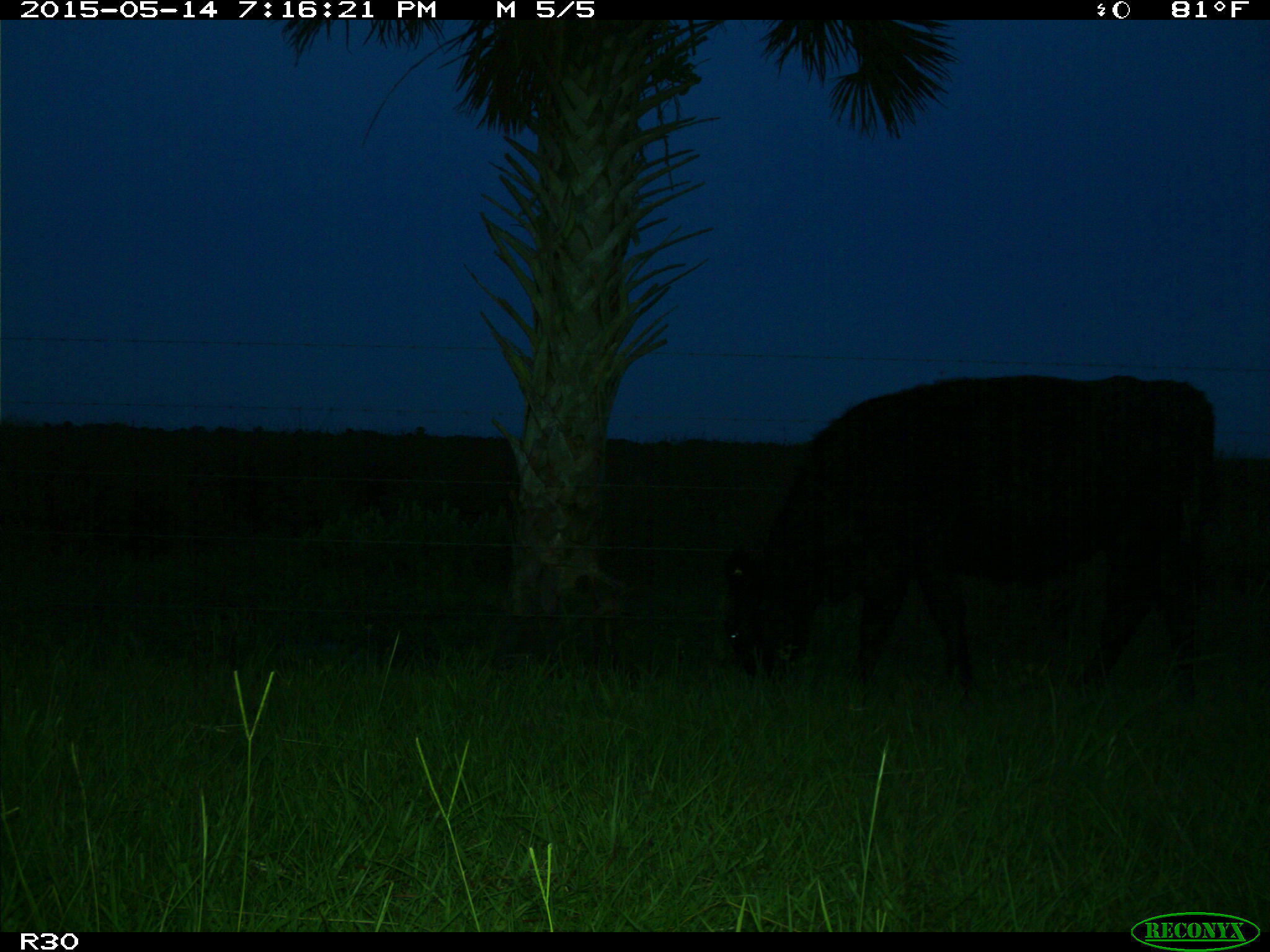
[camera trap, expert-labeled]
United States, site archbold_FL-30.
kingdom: Animalia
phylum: Chordata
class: Mammalia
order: Artiodactyla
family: Bovidae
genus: Bos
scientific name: Bos taurus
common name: domestic cow